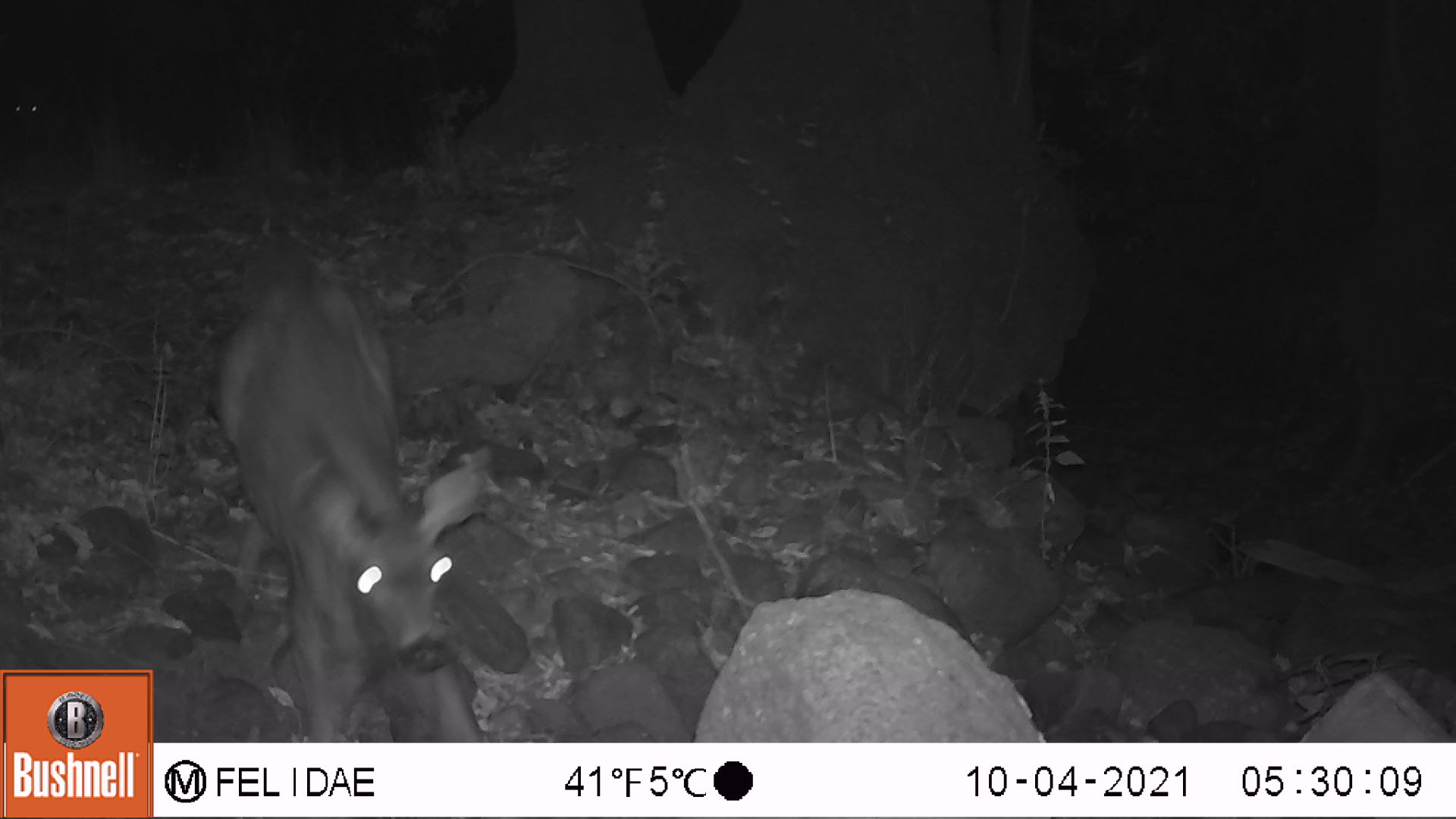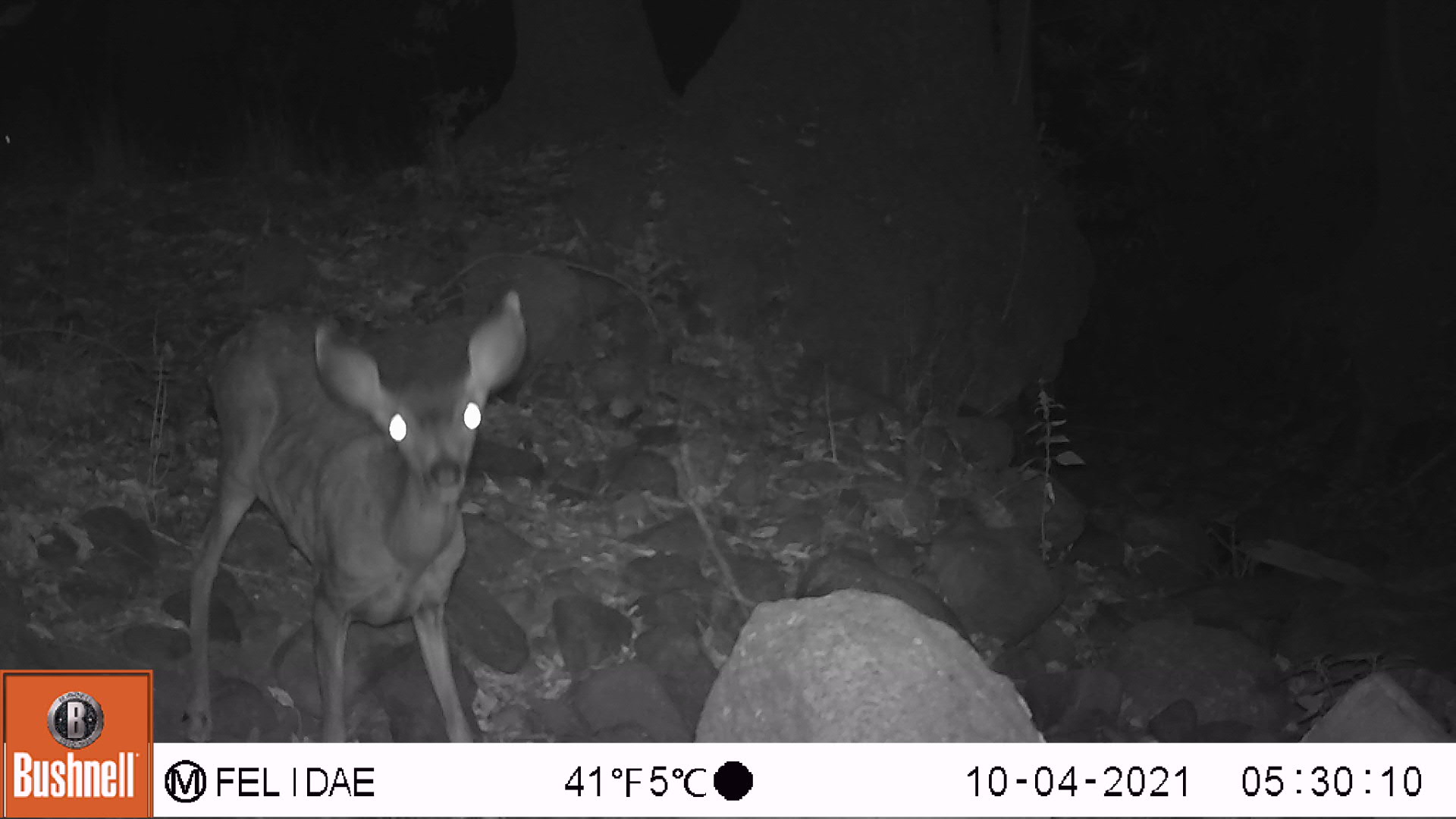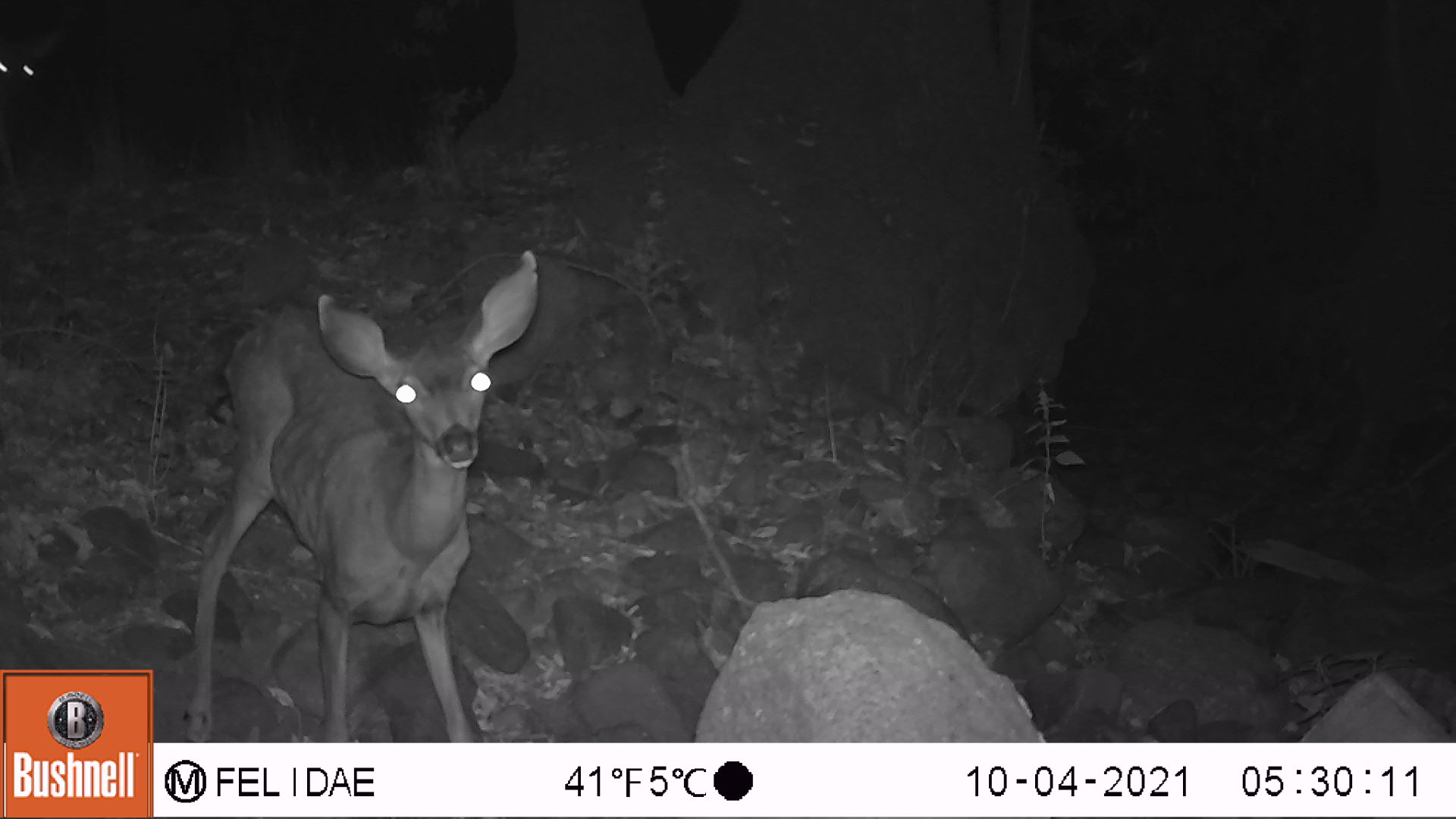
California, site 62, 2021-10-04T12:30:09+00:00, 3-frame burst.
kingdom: Animalia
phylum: Chordata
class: Mammalia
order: Artiodactyla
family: Cervidae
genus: Odocoileus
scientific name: Odocoileus hemionus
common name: mule deer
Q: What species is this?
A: Mule deer (Odocoileus hemionus).